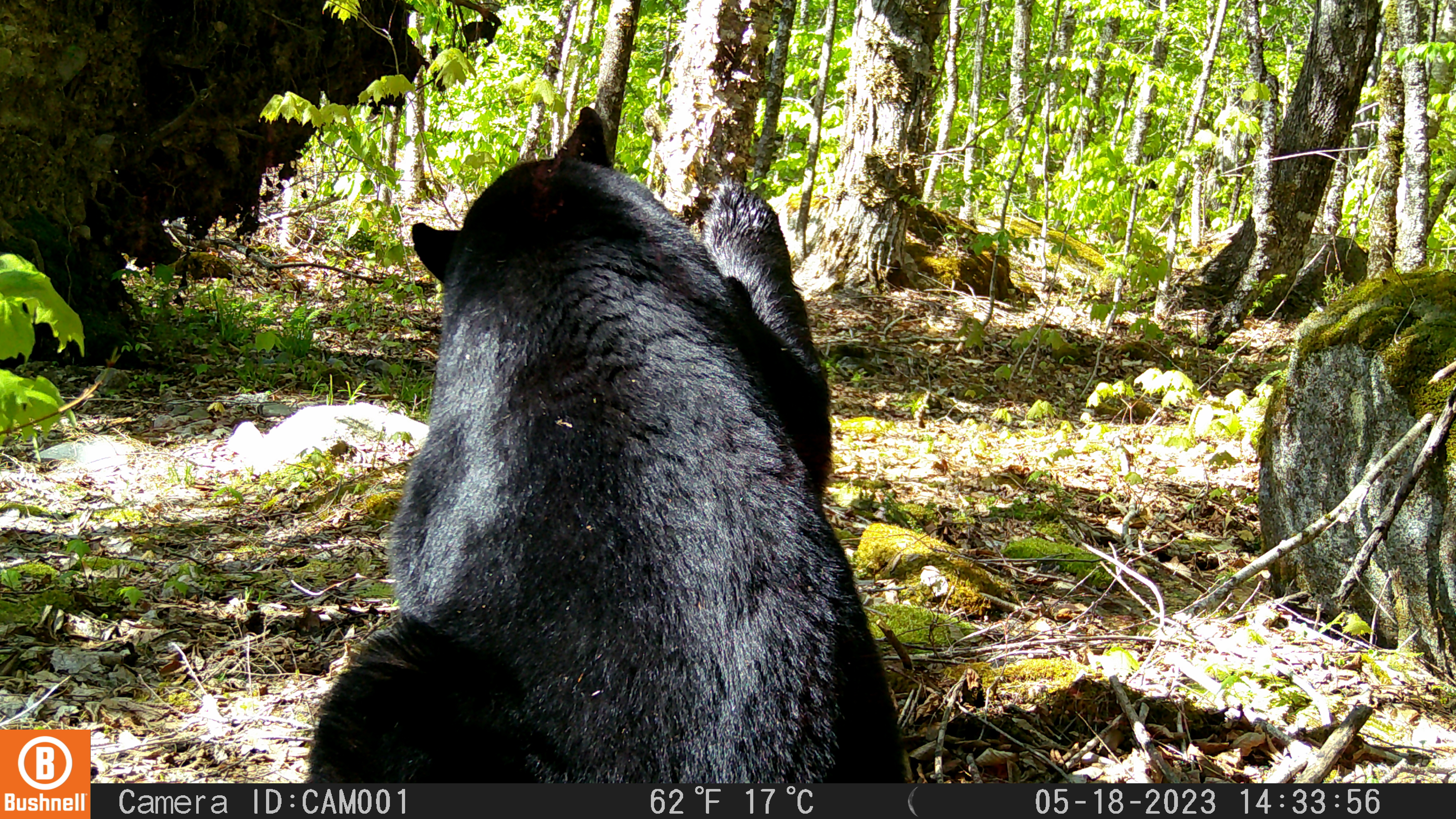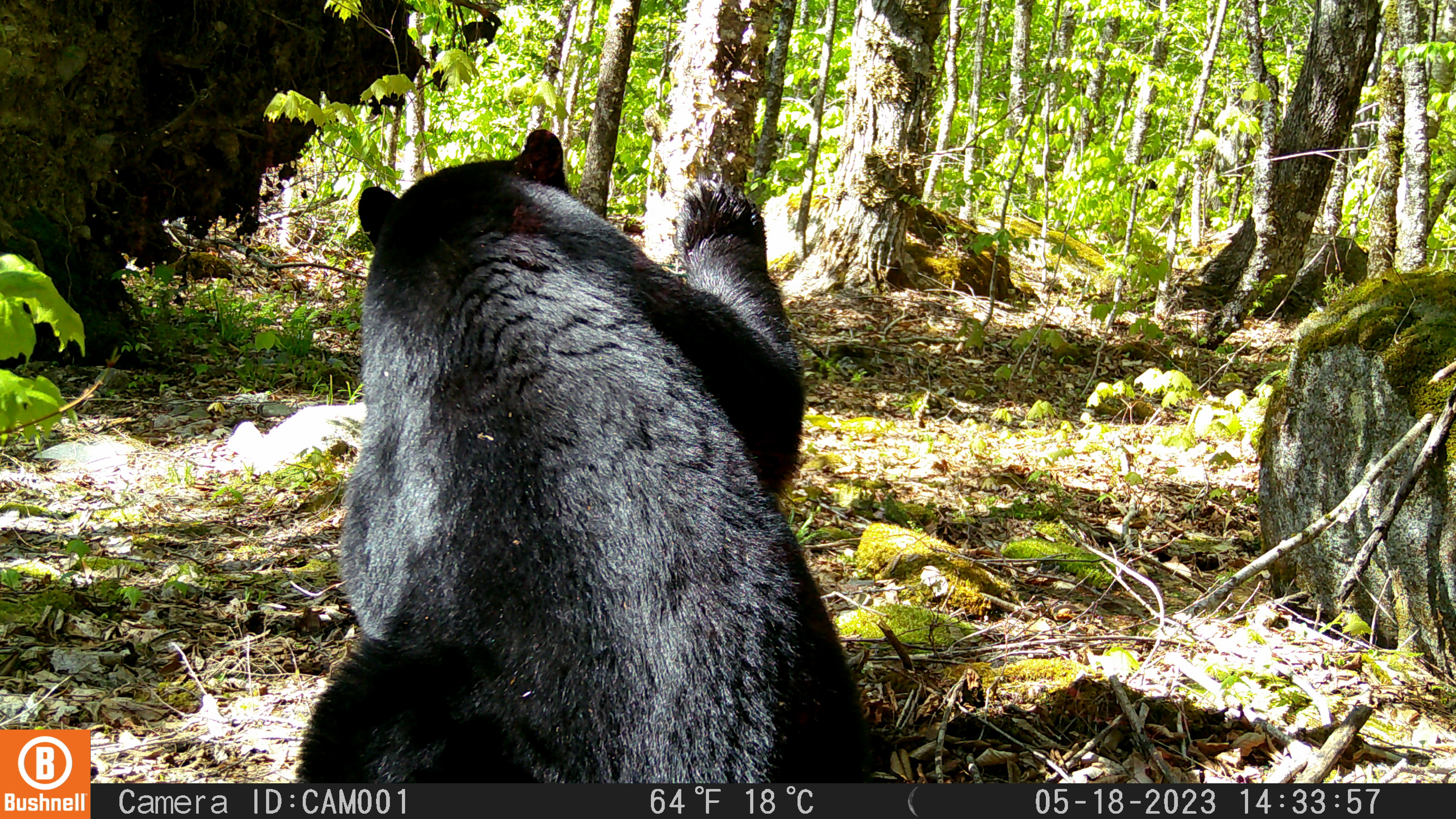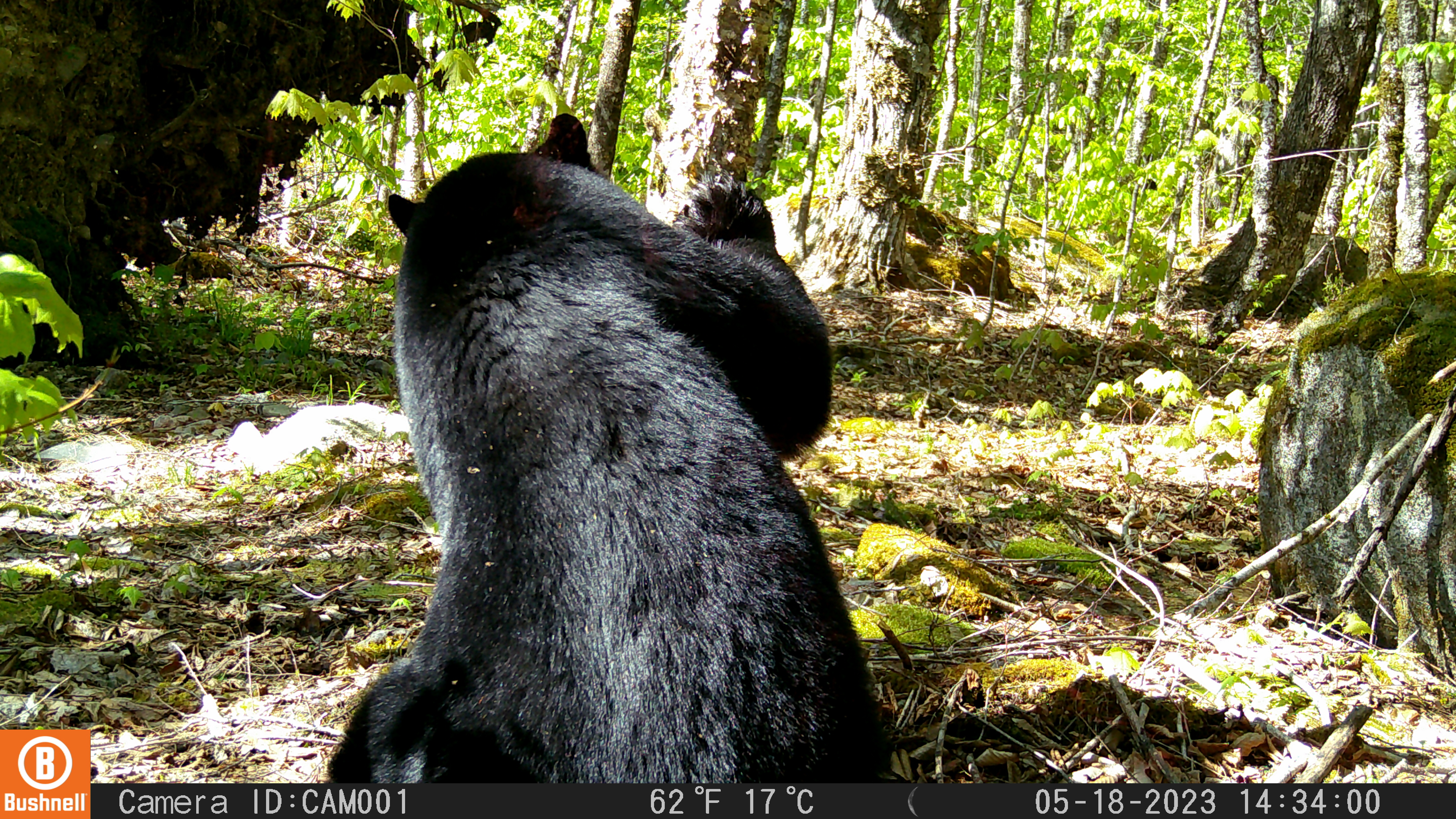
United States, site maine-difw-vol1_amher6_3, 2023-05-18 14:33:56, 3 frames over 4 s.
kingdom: Animalia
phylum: Chordata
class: Mammalia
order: Carnivora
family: Ursidae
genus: Ursus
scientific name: Ursus americanus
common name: black bear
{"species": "black bear (Ursus americanus)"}